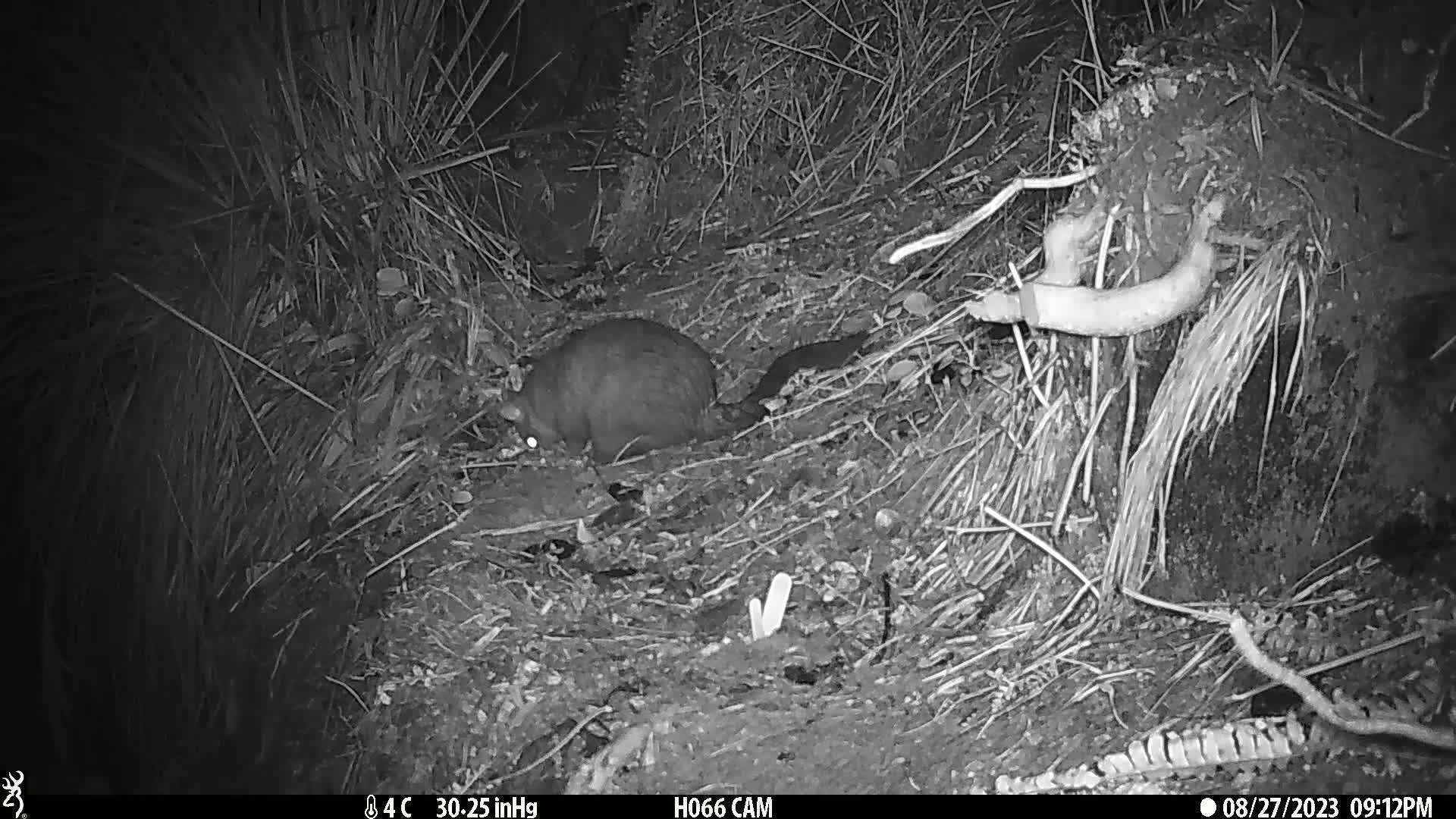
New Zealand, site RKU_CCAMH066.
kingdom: Animalia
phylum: Chordata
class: Mammalia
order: Diprotodontia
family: Phalangeridae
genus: Trichosurus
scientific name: Trichosurus vulpecula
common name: common brushtail possum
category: possum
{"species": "possum (common brushtail possum) (Trichosurus vulpecula)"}